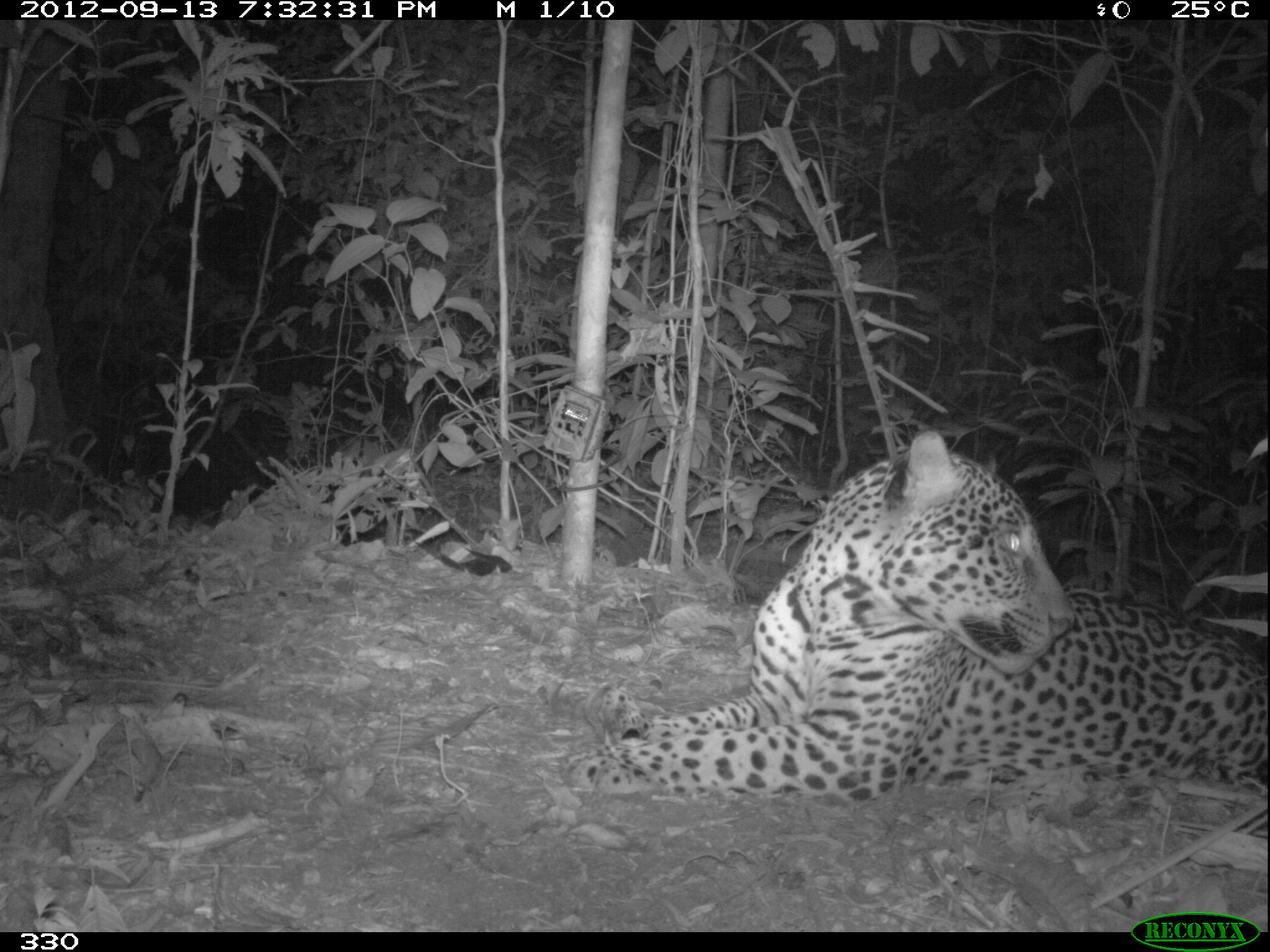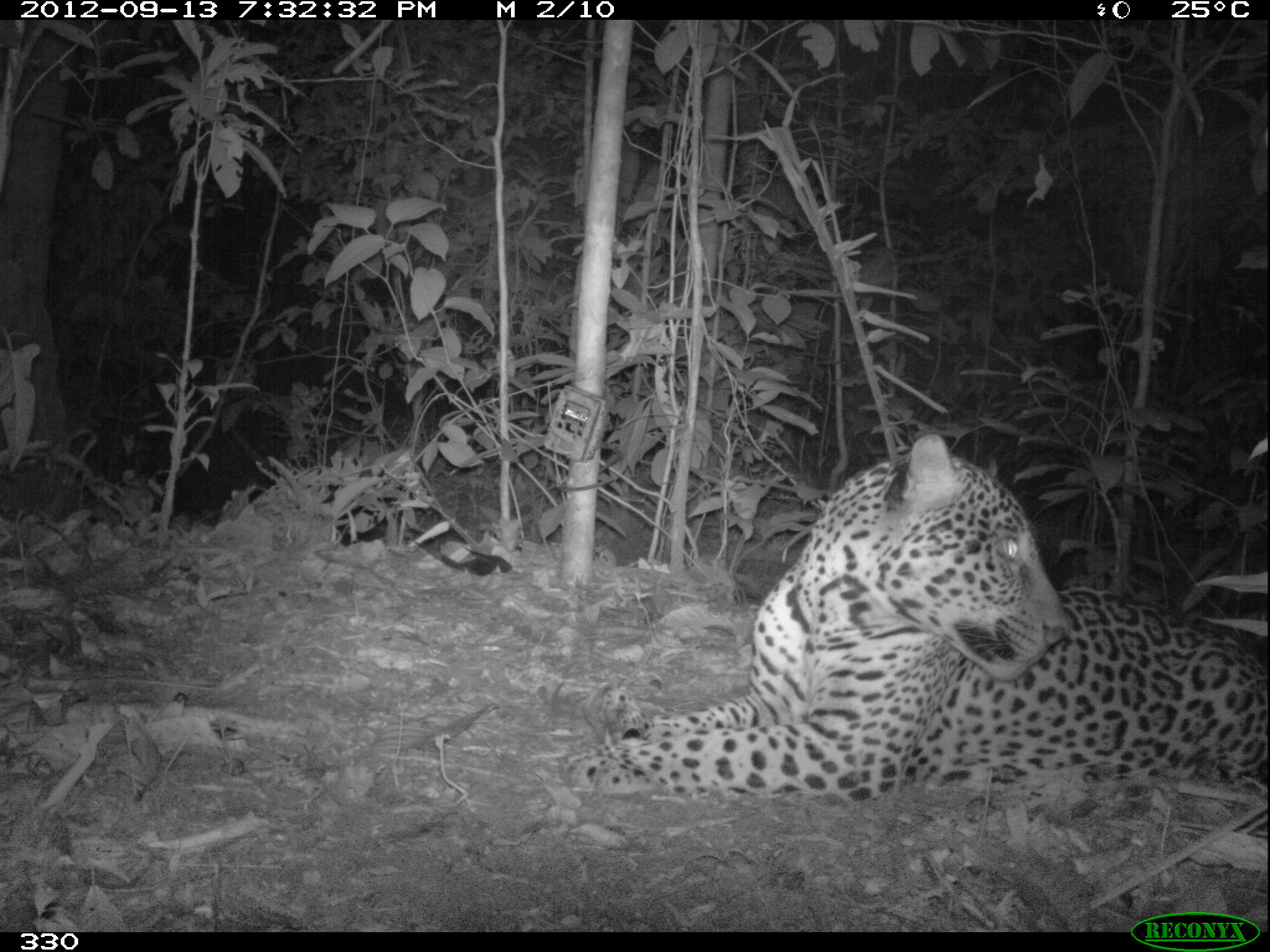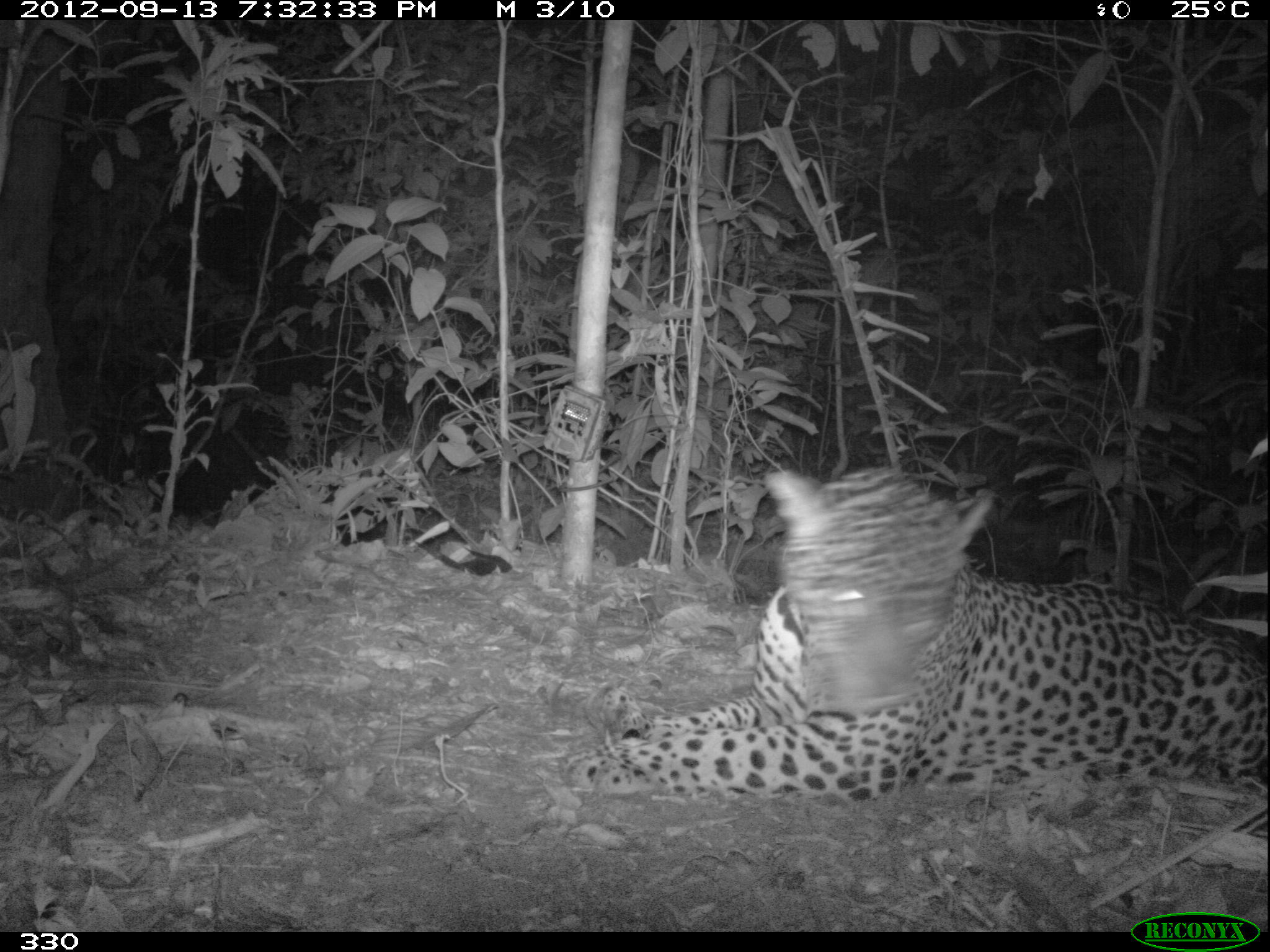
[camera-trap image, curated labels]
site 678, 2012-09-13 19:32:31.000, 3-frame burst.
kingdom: Animalia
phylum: Chordata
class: Mammalia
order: Carnivora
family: Felidae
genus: Panthera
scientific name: Panthera onca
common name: jaguar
Panthera onca (jaguar).